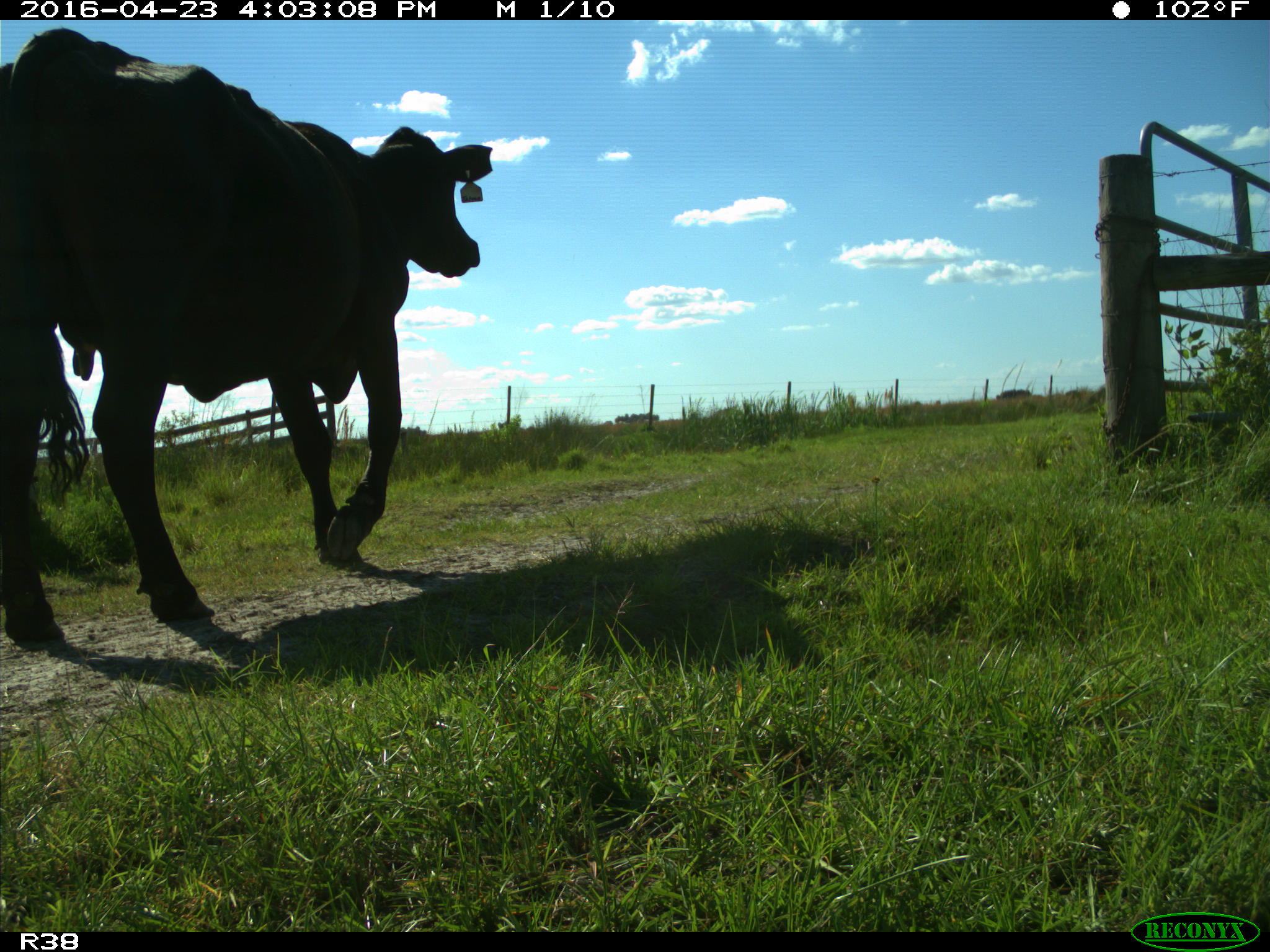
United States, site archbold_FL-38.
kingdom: Animalia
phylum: Chordata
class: Mammalia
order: Artiodactyla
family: Bovidae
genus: Bos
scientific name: Bos taurus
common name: domestic cow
Bos taurus (domestic cow).